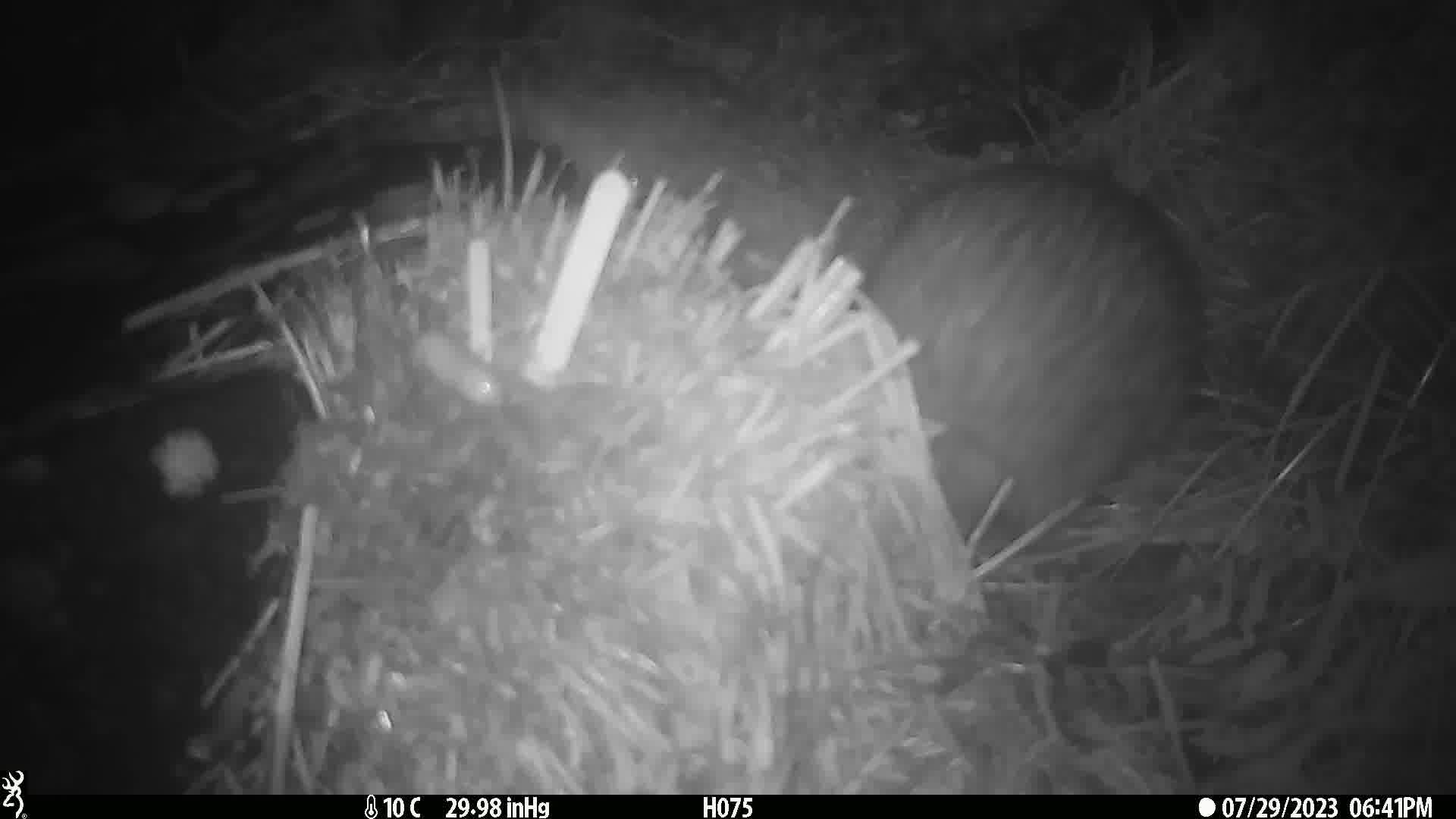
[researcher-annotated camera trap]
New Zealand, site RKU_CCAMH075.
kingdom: Animalia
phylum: Chordata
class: Aves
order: Apterygiformes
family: Apterygidae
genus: Apteryx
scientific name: Apteryx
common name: kiwi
Kiwi (Apteryx).